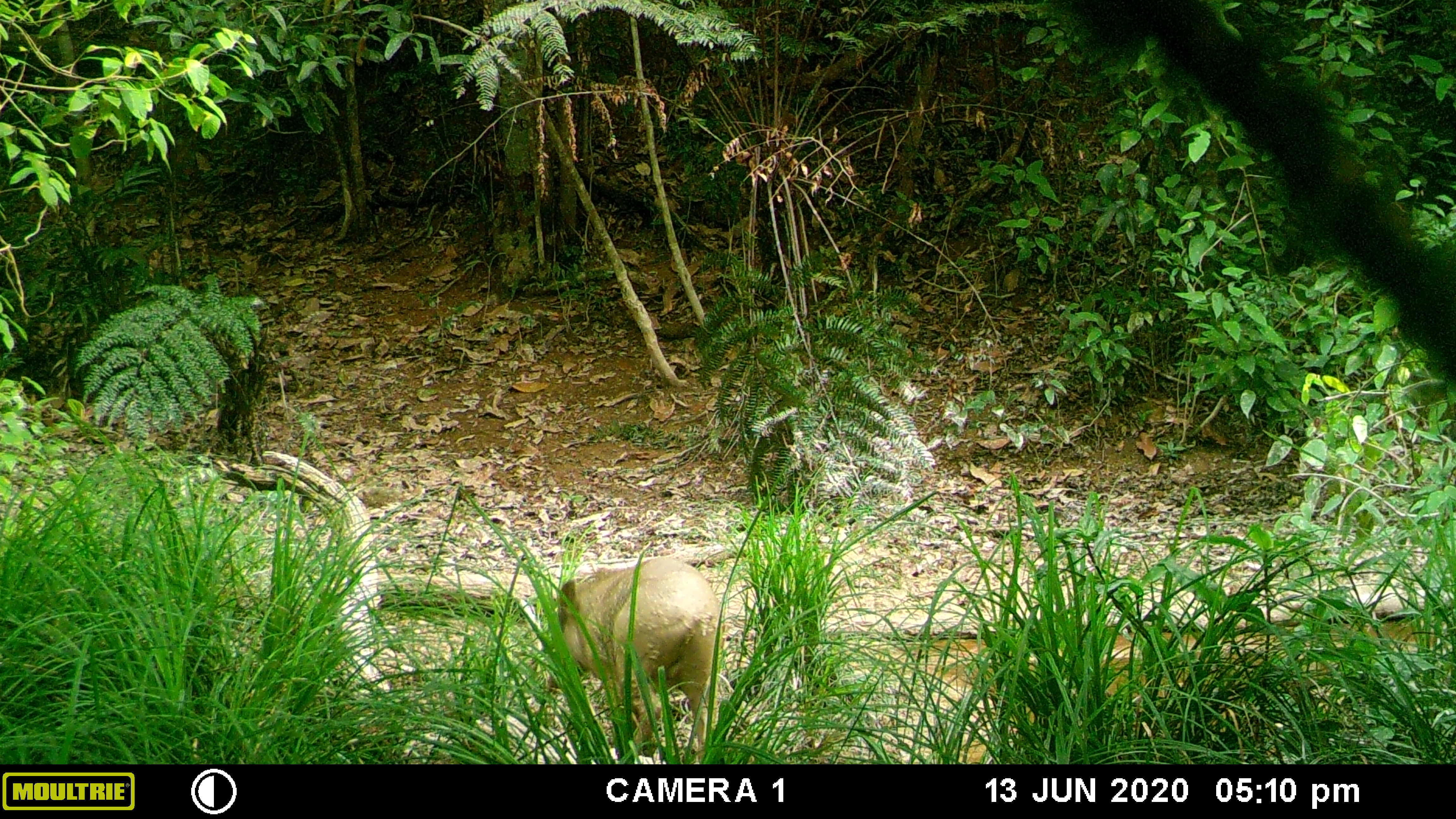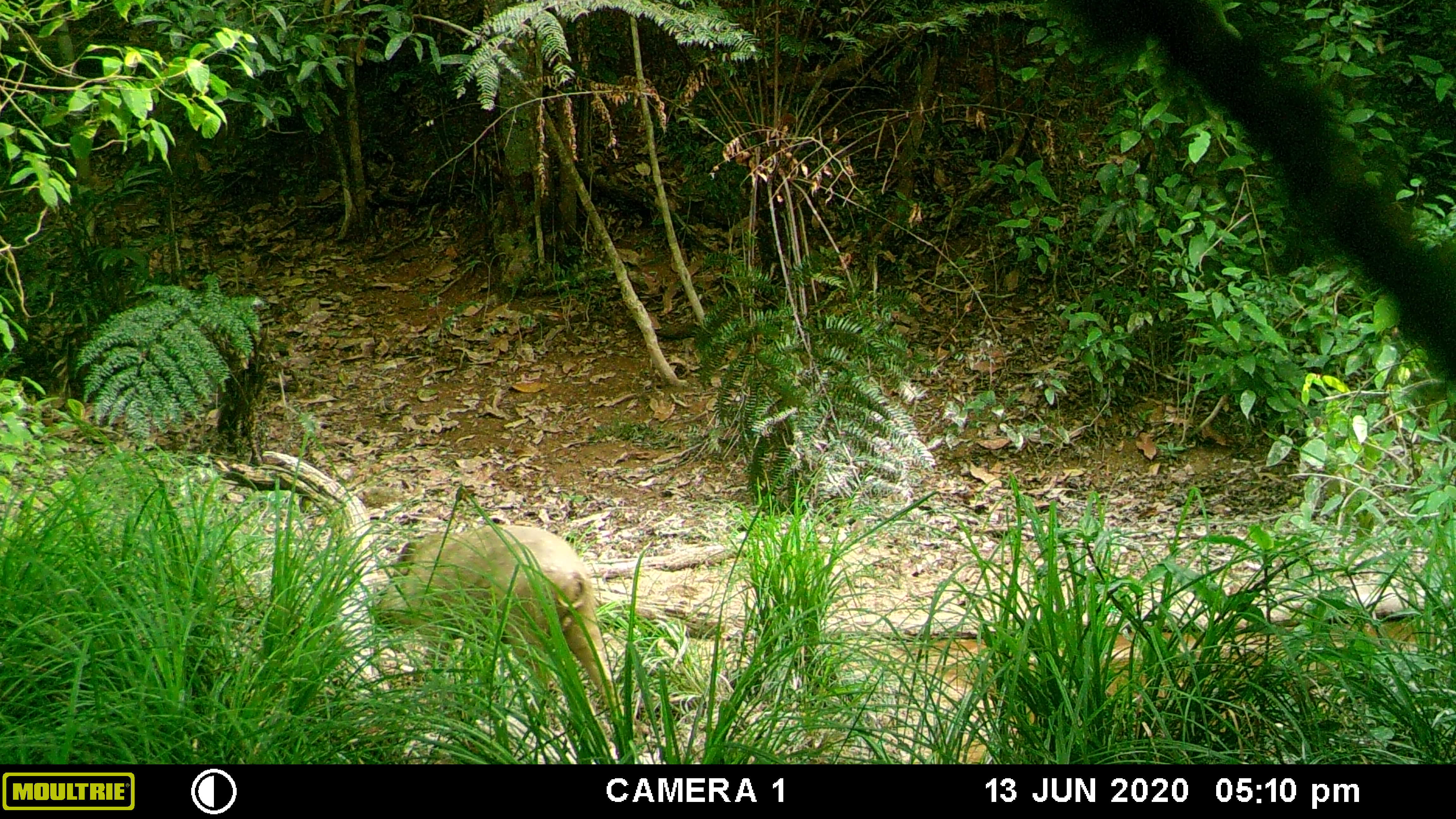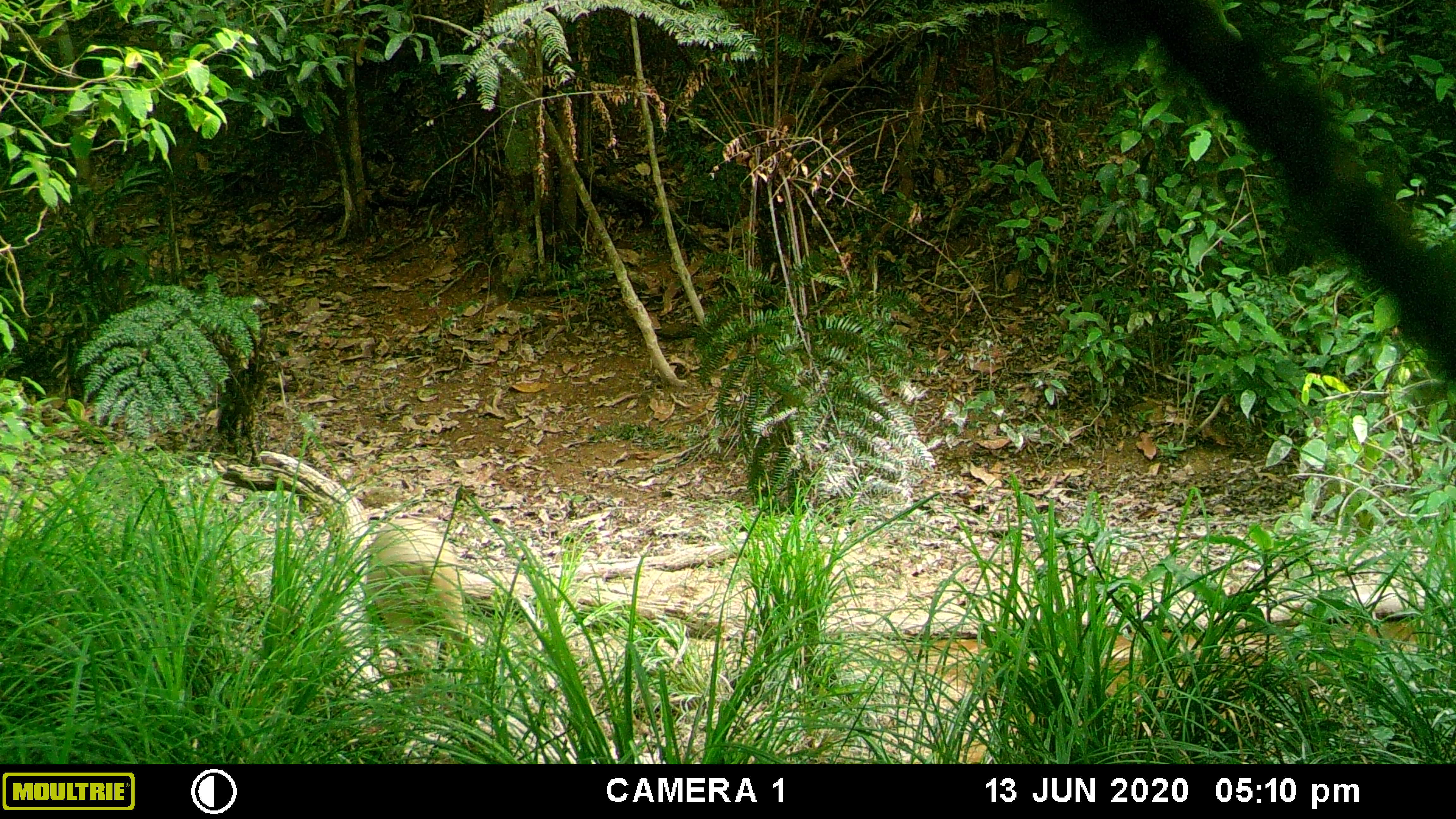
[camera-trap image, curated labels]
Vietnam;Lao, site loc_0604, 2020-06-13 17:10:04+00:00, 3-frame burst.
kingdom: Animalia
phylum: Chordata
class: Mammalia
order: Artiodactyla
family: Suidae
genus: Sus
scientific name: Sus scrofa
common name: eurasian wild pig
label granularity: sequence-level